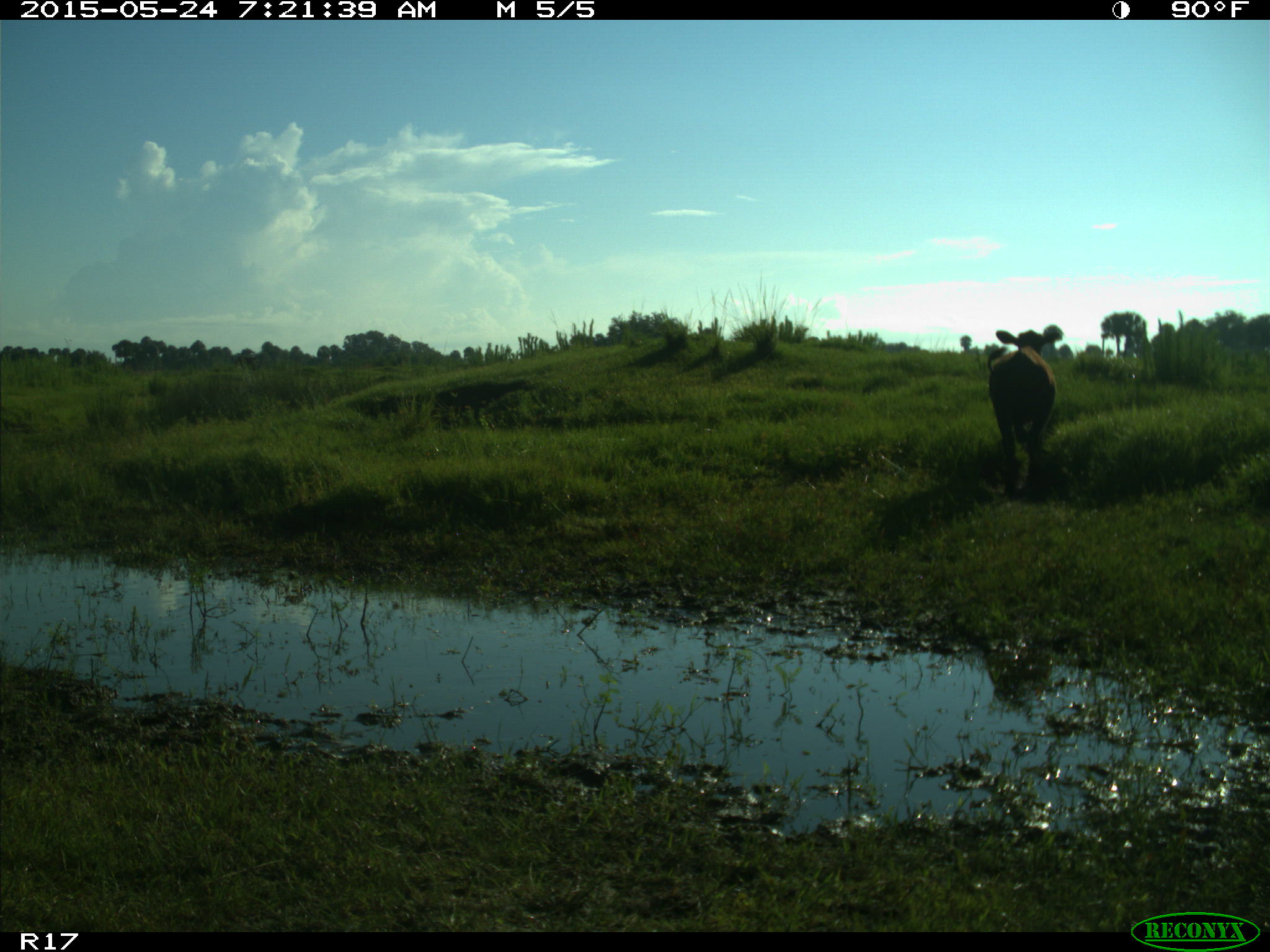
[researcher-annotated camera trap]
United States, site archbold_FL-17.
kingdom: Animalia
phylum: Chordata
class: Mammalia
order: Artiodactyla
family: Bovidae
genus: Bos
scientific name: Bos taurus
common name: domestic cow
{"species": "Bos taurus (domestic cow)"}